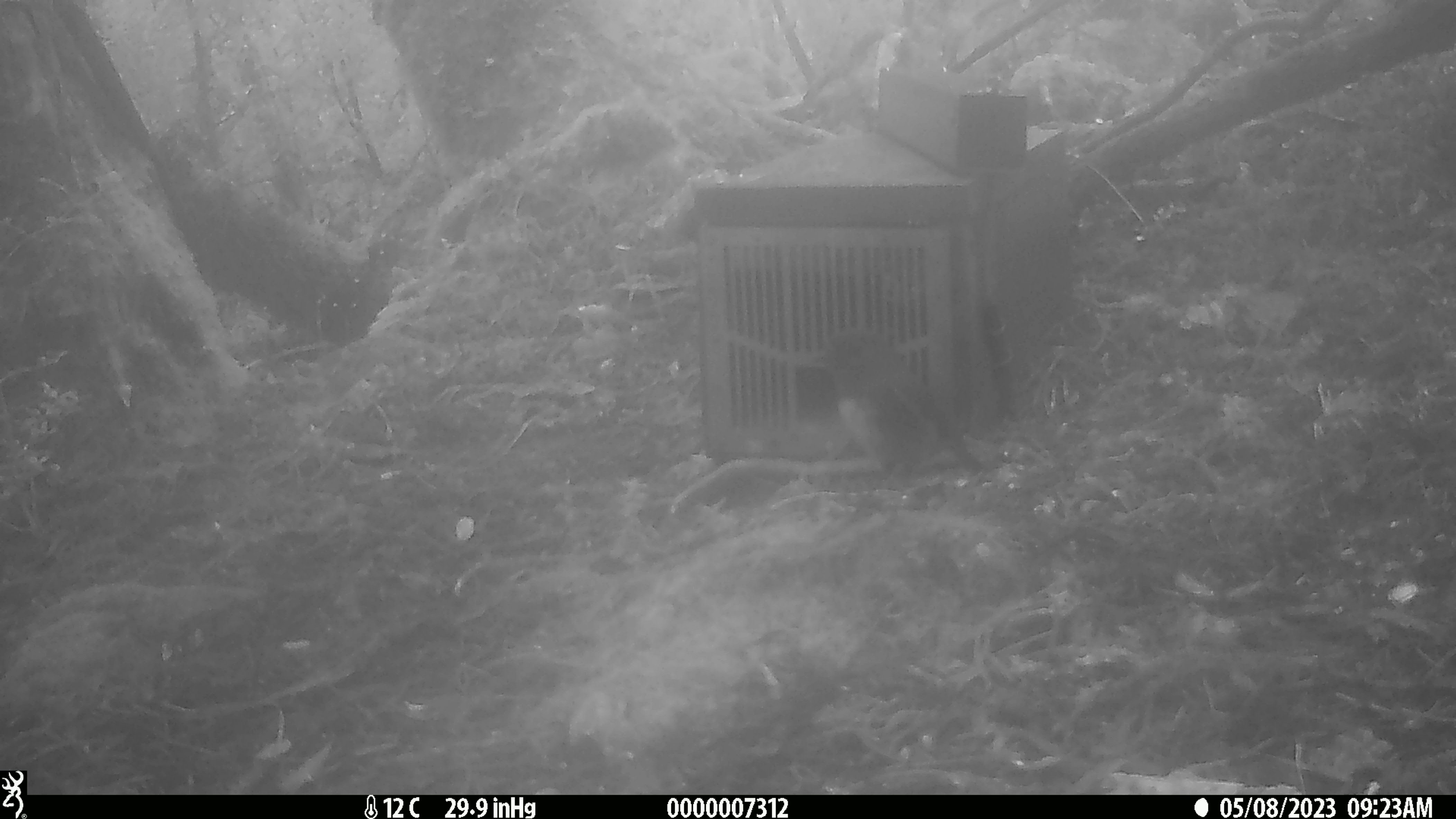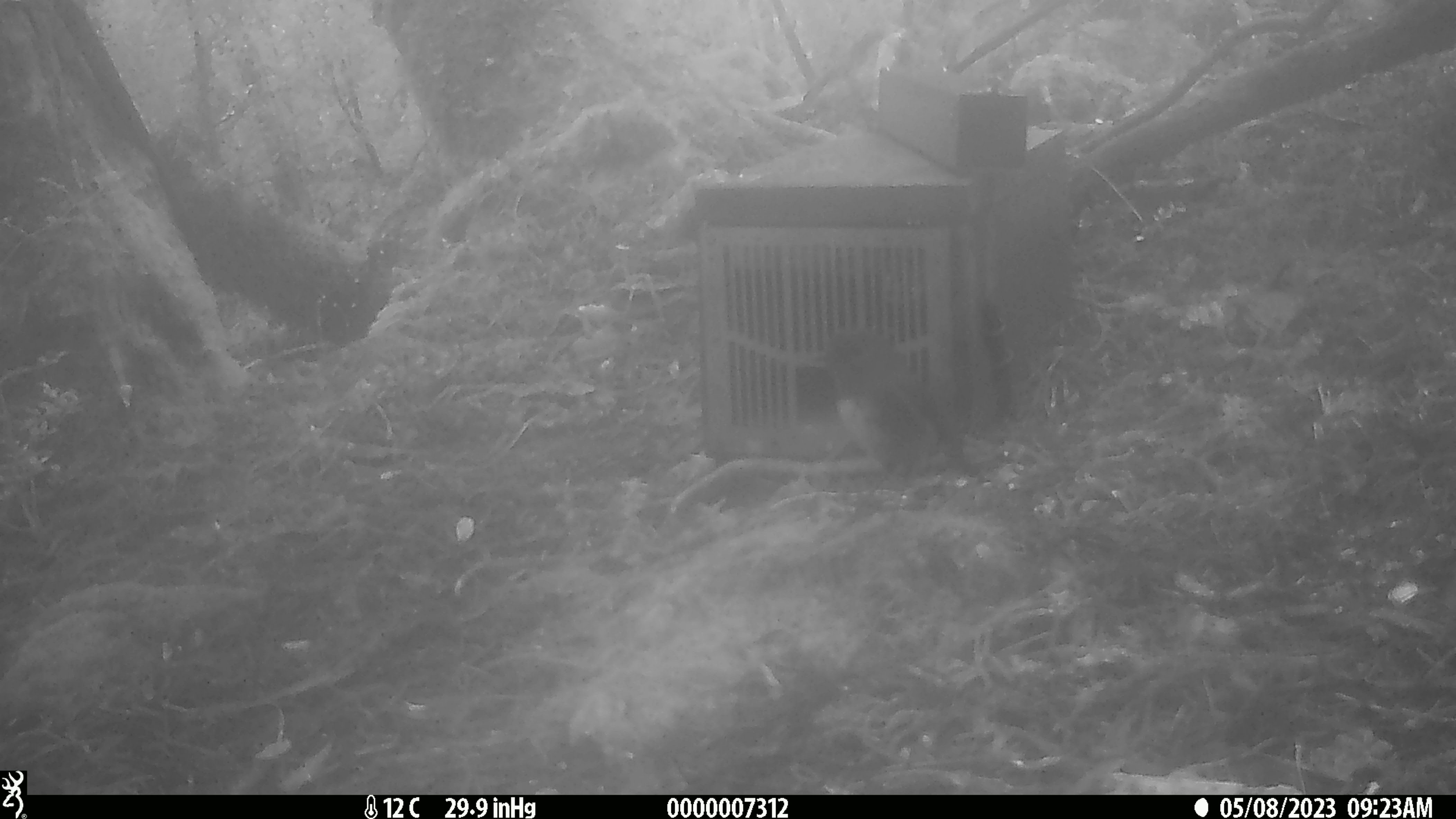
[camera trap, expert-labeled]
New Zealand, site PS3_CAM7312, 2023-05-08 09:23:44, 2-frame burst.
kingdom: Animalia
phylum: Chordata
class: Aves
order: Passeriformes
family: Petroicidae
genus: Petroica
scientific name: Petroica australis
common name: new zealand robin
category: robin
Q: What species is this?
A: Robin (new zealand robin) (Petroica australis).